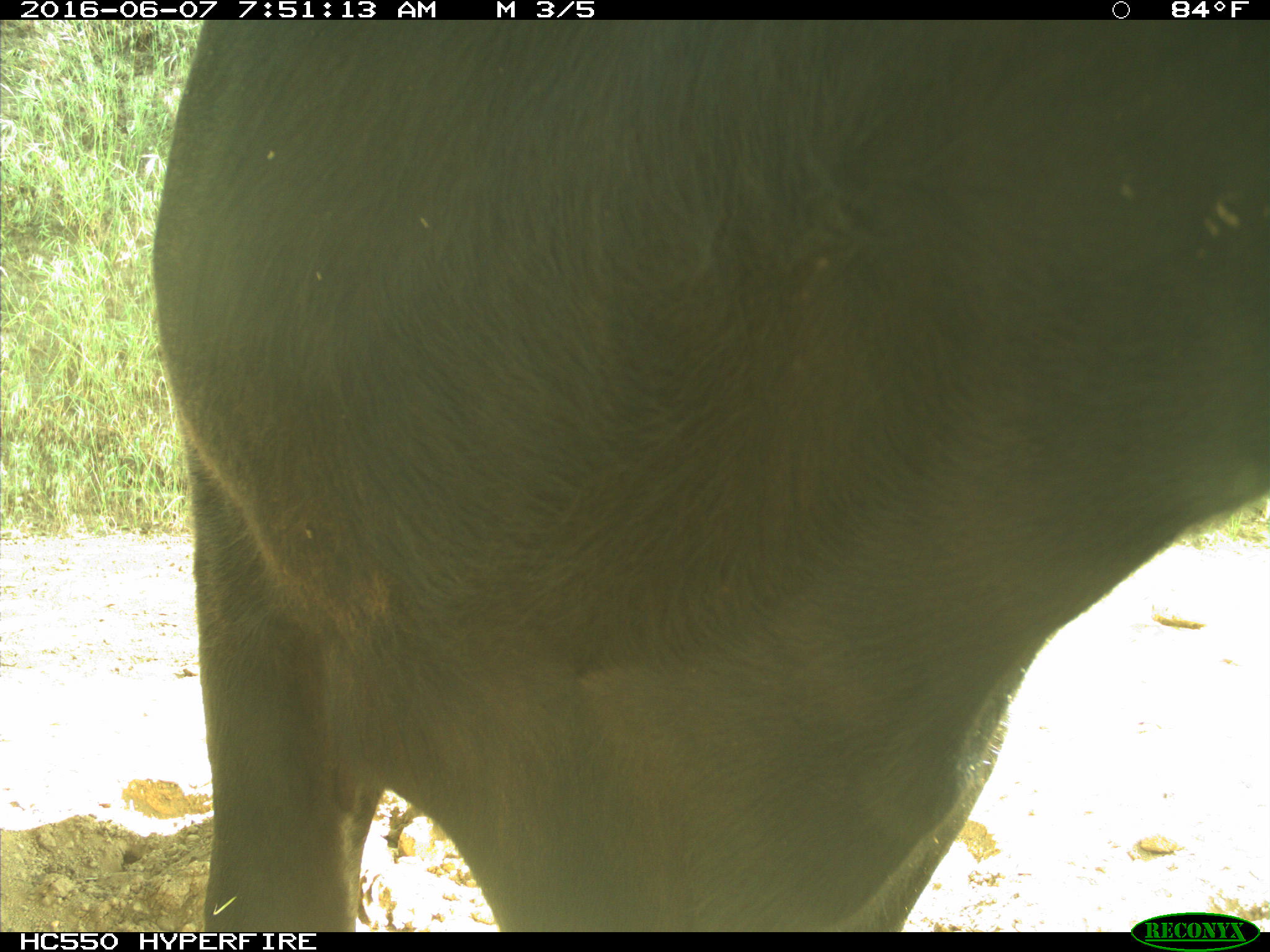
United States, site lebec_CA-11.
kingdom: Animalia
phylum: Chordata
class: Mammalia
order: Artiodactyla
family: Bovidae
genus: Bos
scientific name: Bos taurus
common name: domestic cow